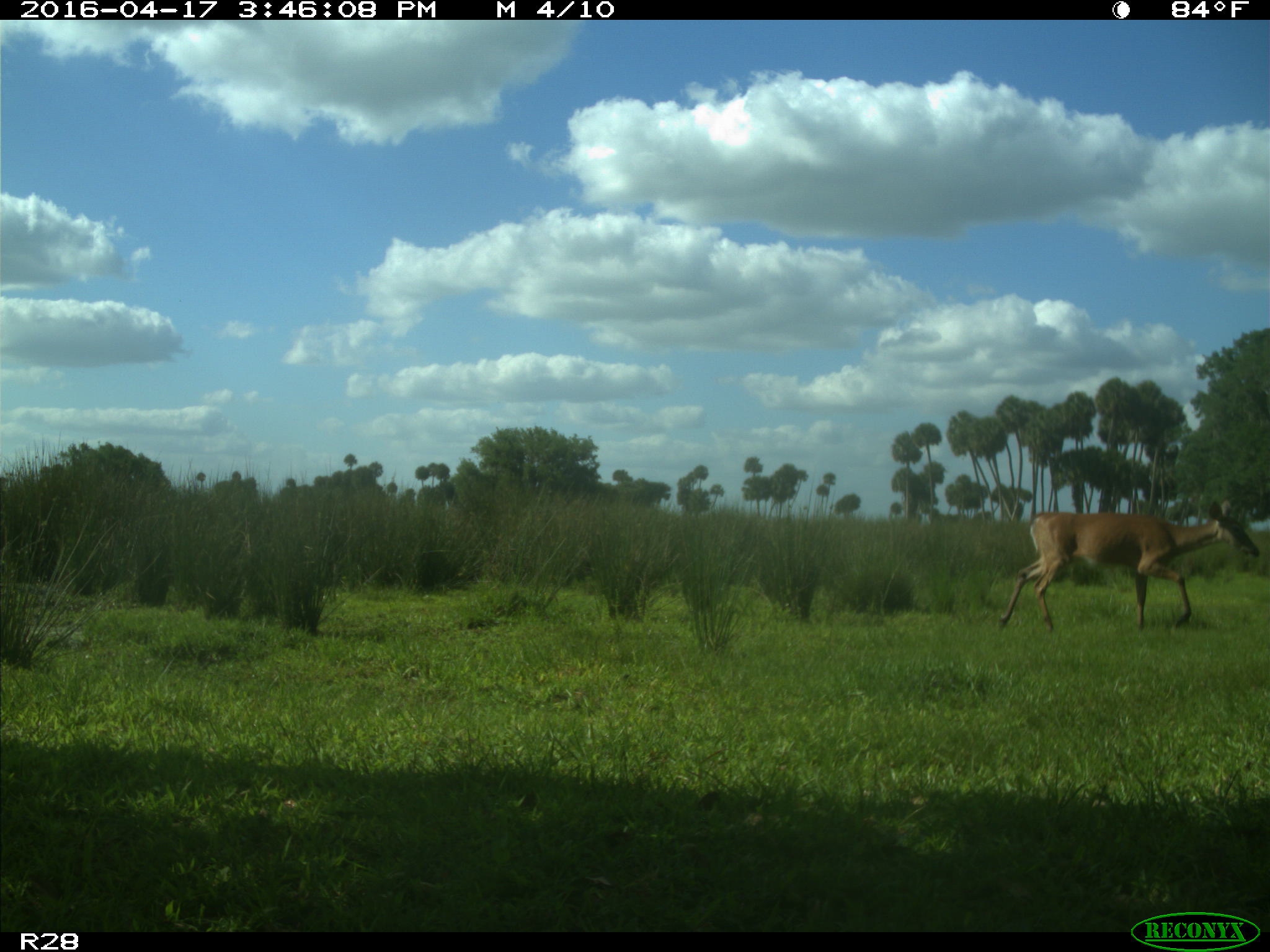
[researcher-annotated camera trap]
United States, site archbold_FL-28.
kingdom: Animalia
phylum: Chordata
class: Mammalia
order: Artiodactyla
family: Cervidae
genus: Odocoileus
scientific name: Odocoileus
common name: deer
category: unidentified deer